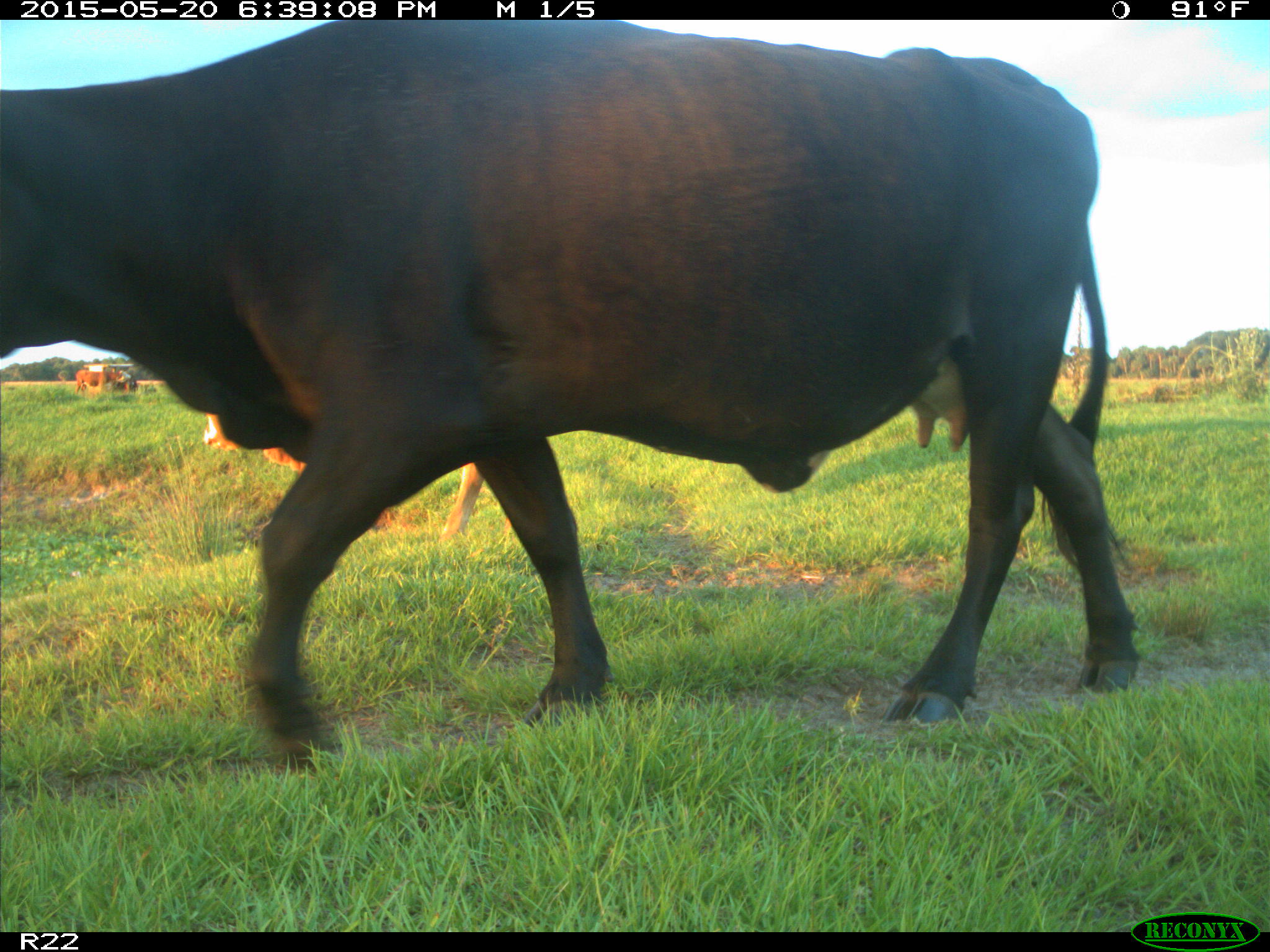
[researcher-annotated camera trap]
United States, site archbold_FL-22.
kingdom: Animalia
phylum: Chordata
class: Mammalia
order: Artiodactyla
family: Bovidae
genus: Bos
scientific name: Bos taurus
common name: domestic cow